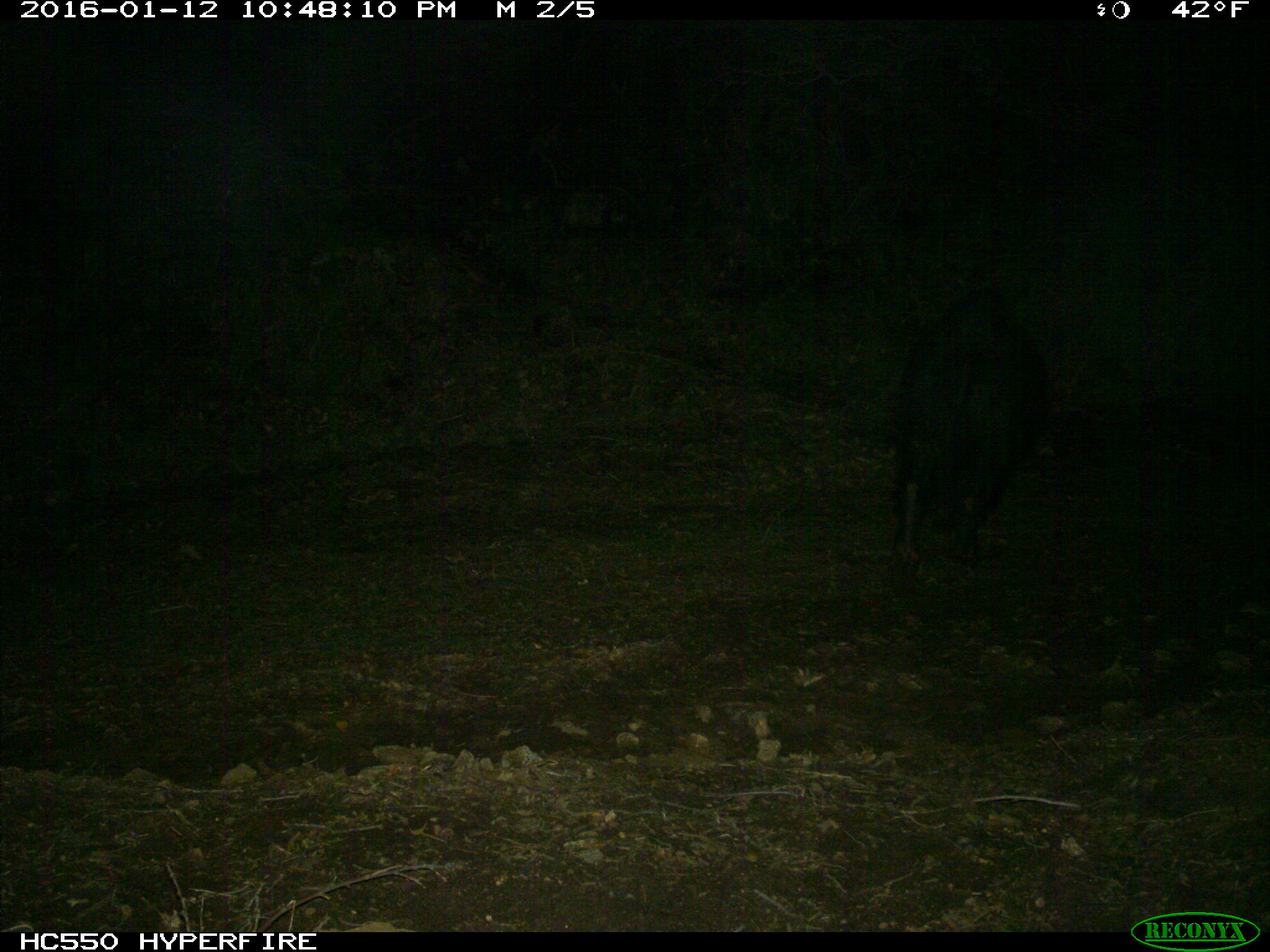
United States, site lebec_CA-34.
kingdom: Animalia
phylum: Chordata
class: Mammalia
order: Artiodactyla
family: Suidae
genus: Sus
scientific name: Sus scrofa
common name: wild boar